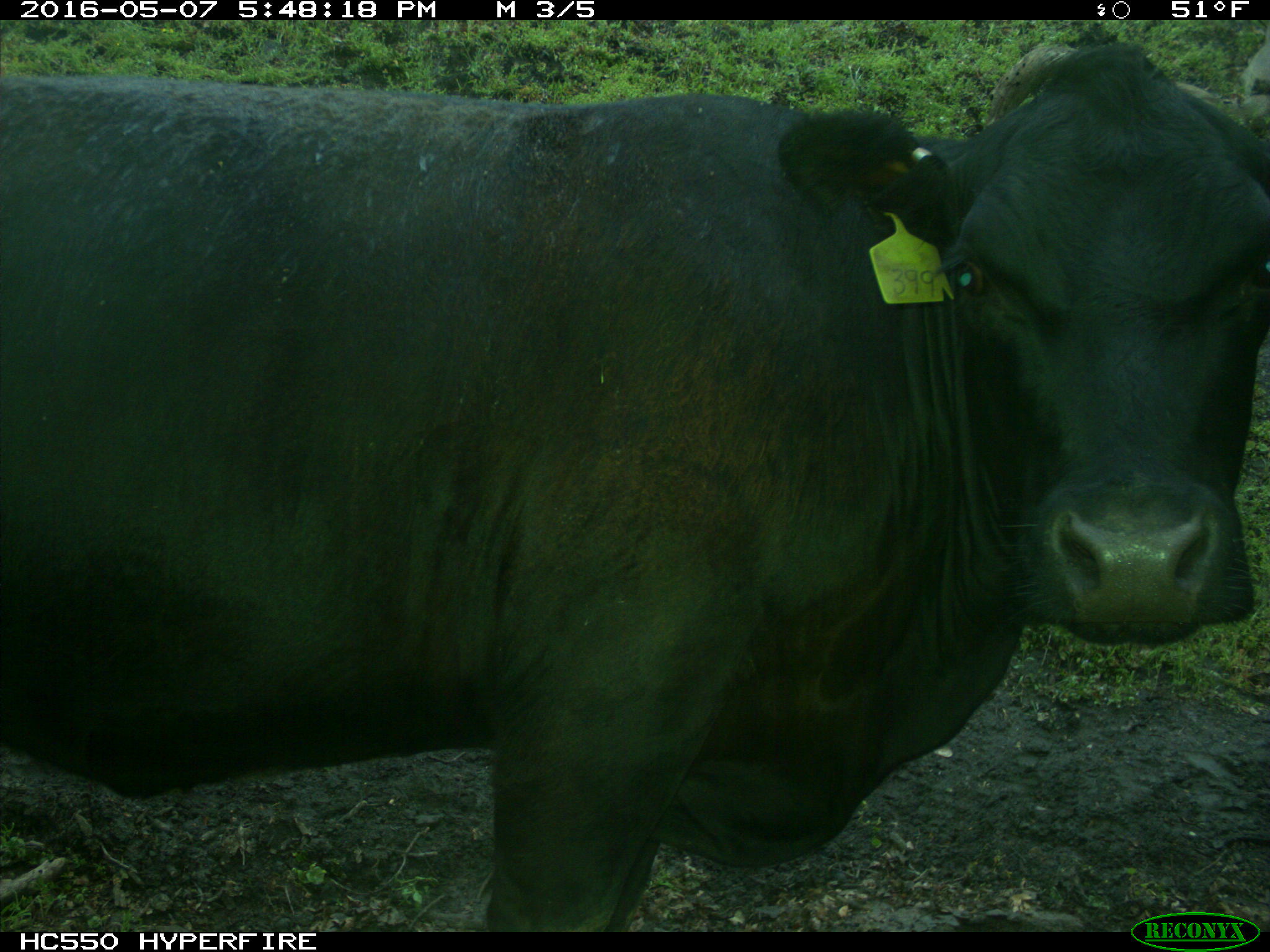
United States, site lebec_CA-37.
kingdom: Animalia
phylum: Chordata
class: Mammalia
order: Artiodactyla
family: Bovidae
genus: Bos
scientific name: Bos taurus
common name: domestic cow